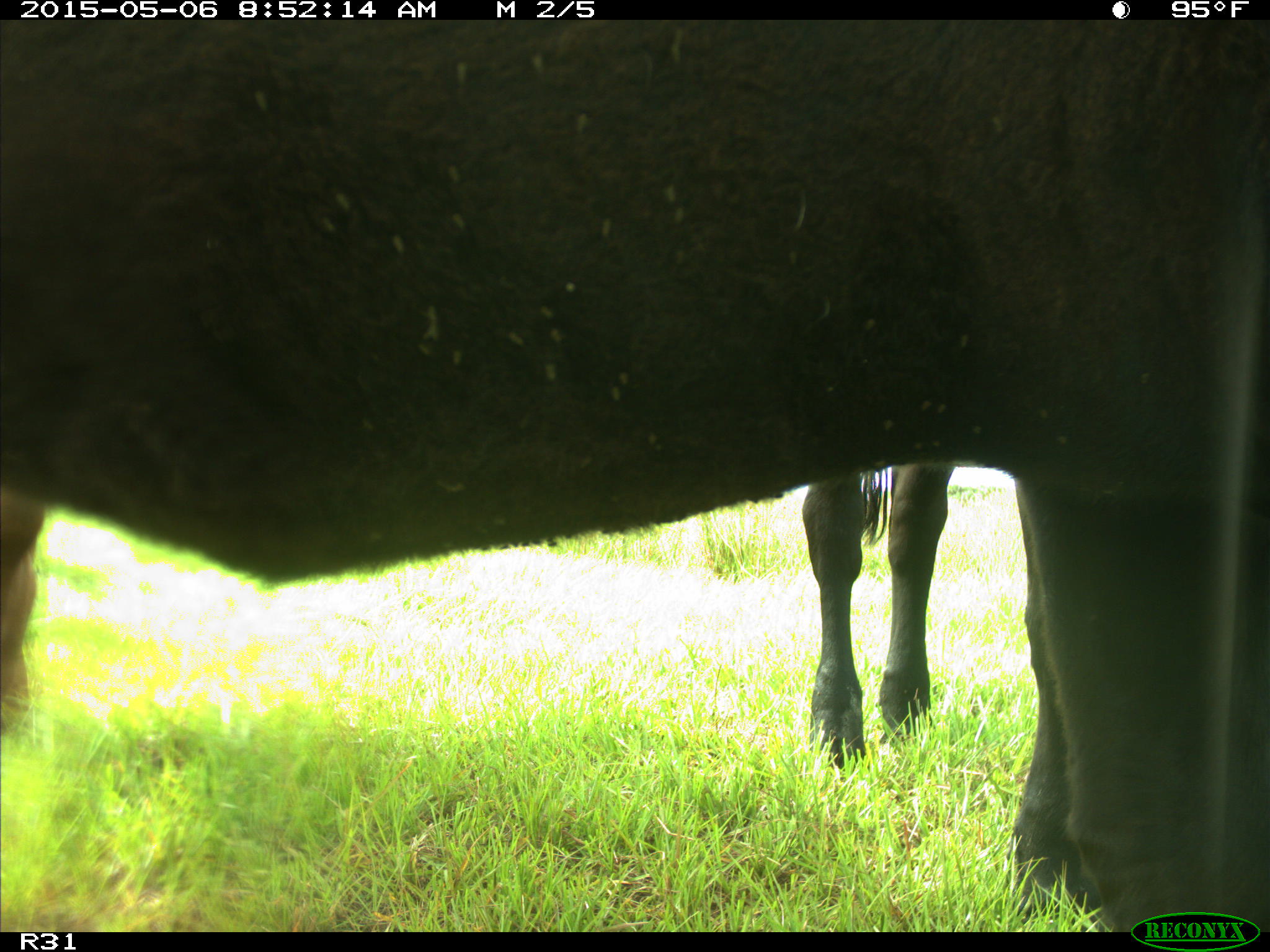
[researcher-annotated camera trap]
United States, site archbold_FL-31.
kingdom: Animalia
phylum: Chordata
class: Mammalia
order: Artiodactyla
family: Bovidae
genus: Bos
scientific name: Bos taurus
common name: domestic cow